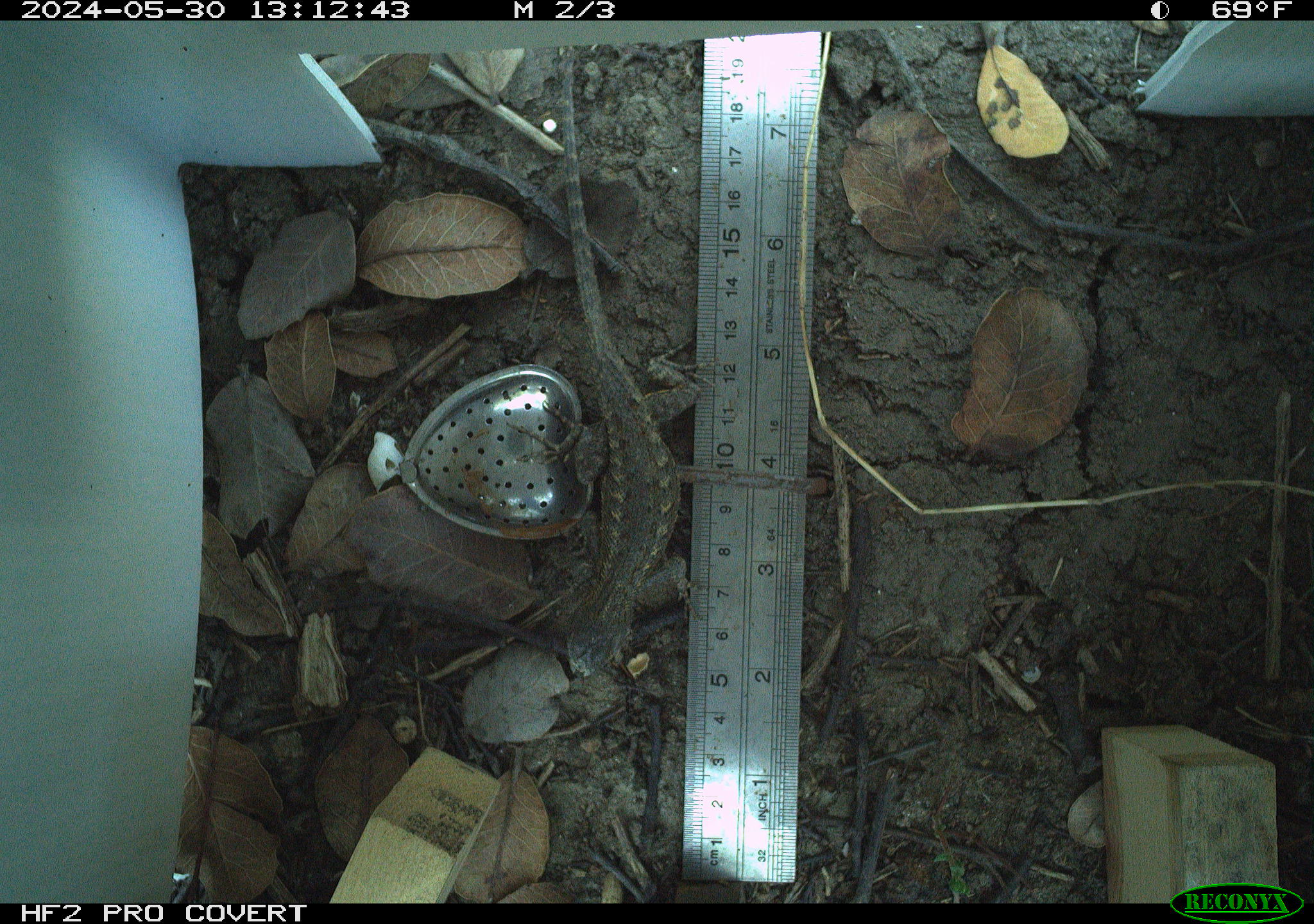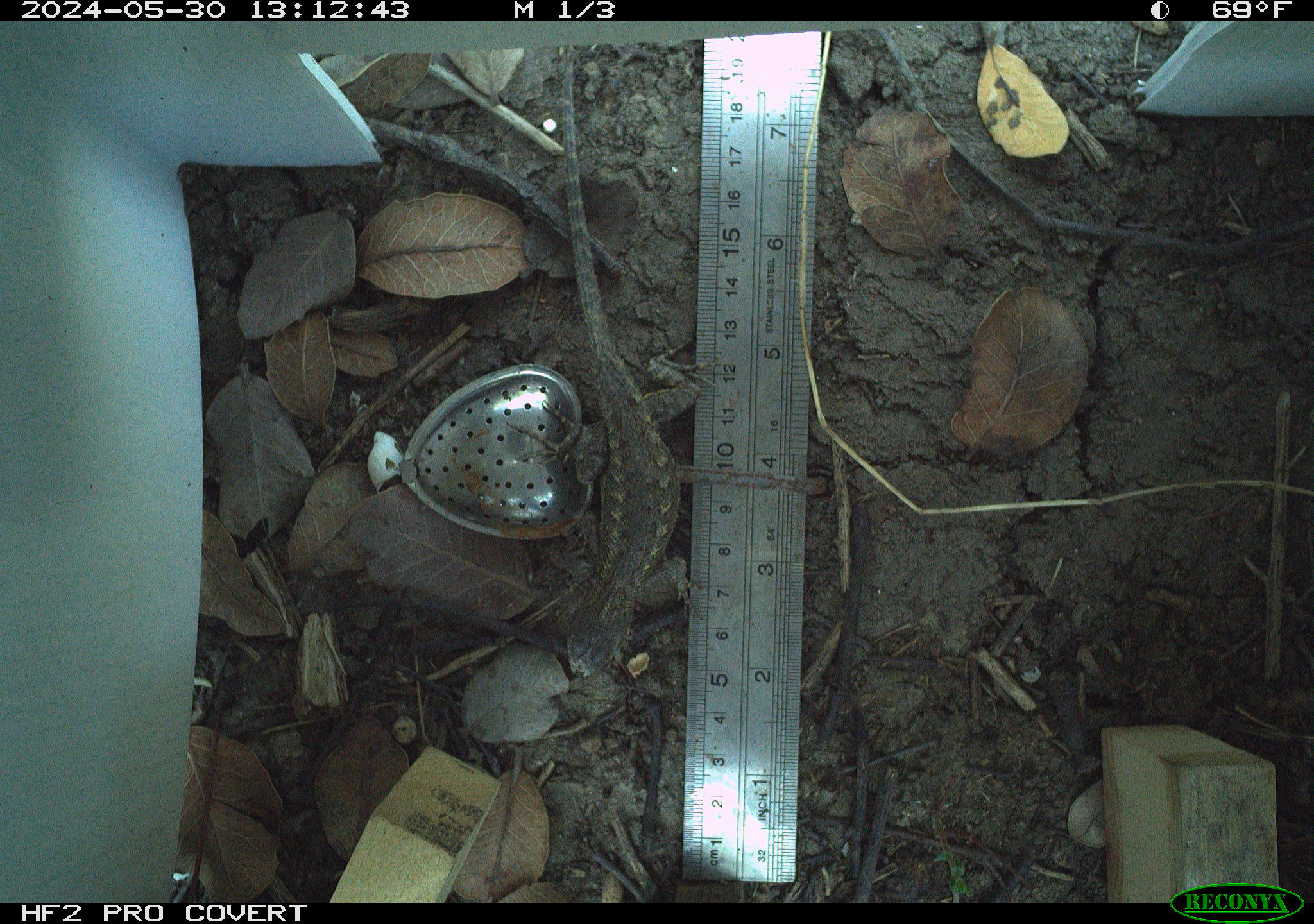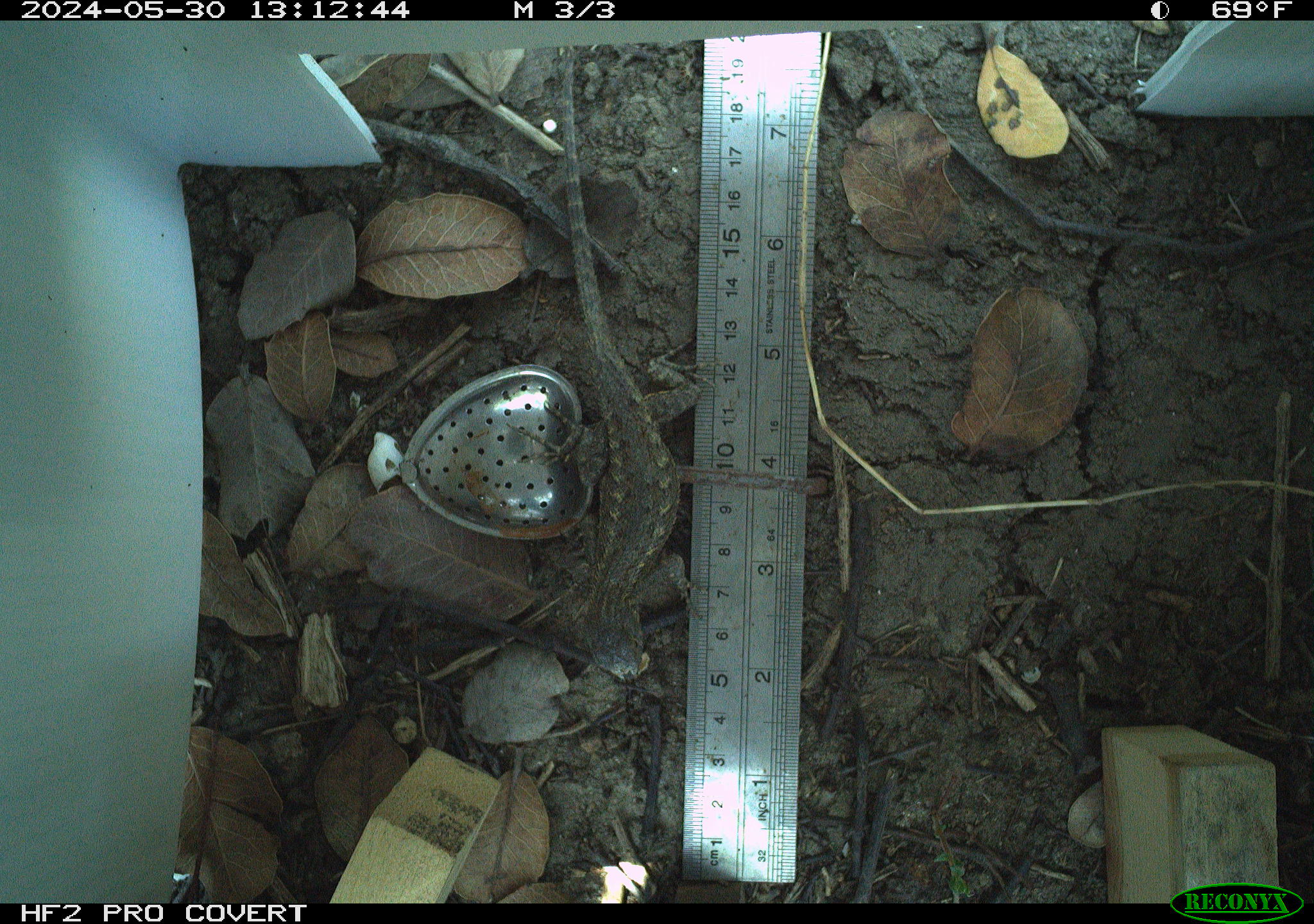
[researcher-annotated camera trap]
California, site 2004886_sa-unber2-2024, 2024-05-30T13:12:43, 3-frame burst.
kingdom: Animalia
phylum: Chordata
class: Reptilia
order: Squamata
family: Phrynosomatidae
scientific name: Phrynosomatidae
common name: phrynosomatid lizards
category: phrynosomatidae family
Phrynosomatidae family (phrynosomatid lizards) (Phrynosomatidae).